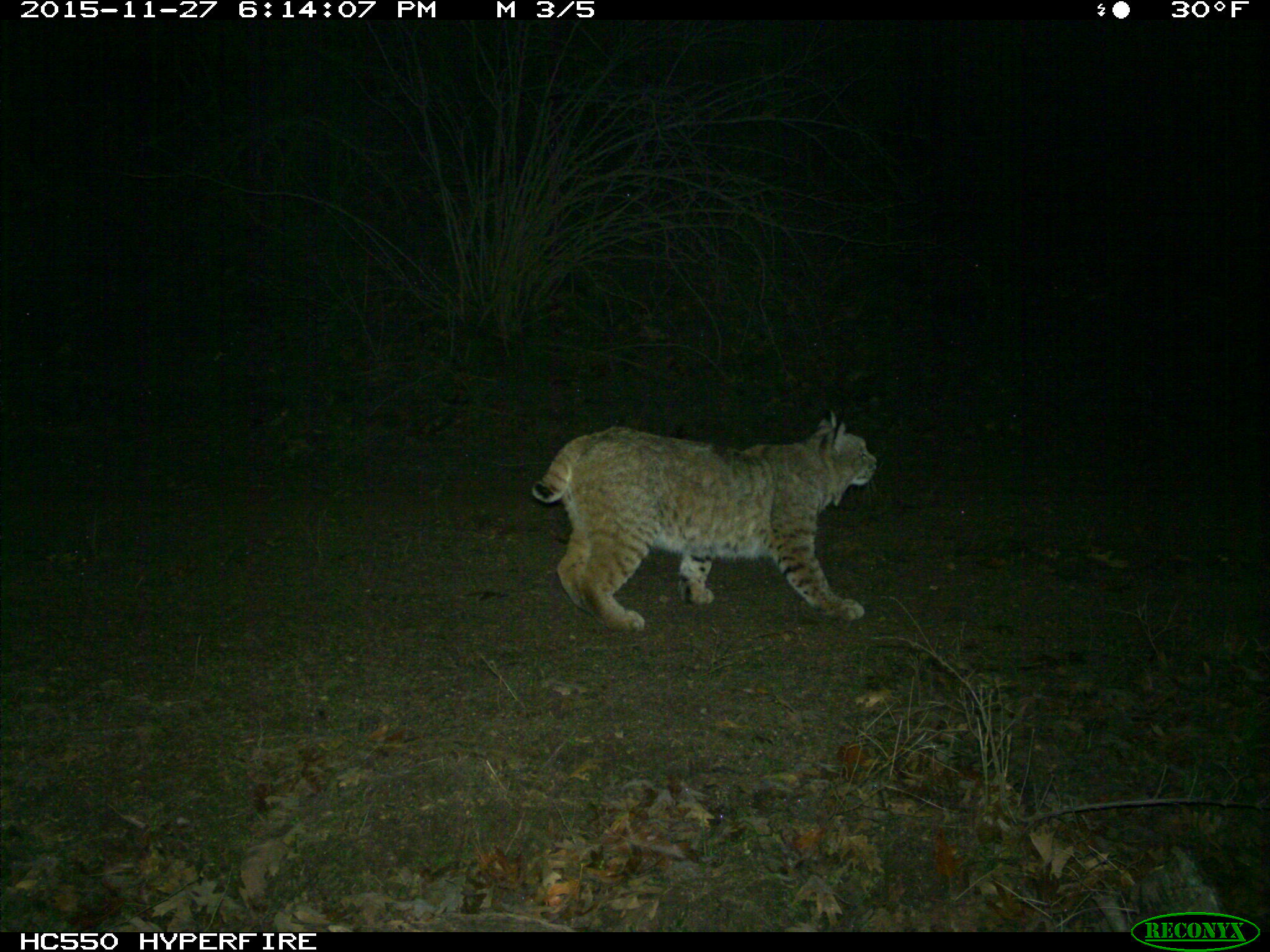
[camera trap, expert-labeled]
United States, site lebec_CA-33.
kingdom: Animalia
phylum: Chordata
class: Mammalia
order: Carnivora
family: Felidae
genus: Lynx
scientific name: Lynx rufus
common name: bobcat